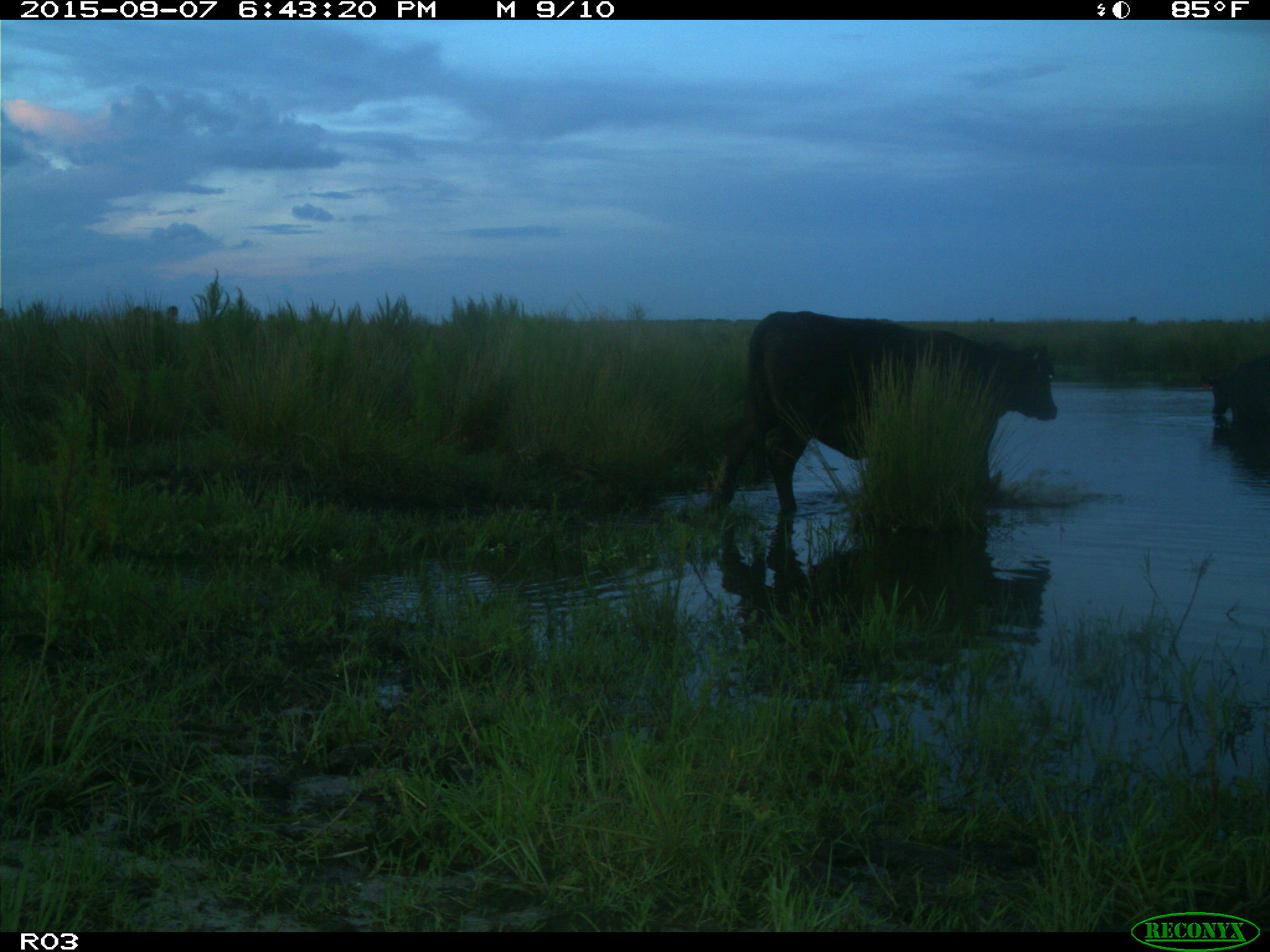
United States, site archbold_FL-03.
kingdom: Animalia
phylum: Chordata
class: Mammalia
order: Artiodactyla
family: Bovidae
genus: Bos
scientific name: Bos taurus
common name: domestic cow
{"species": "Bos taurus (domestic cow)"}